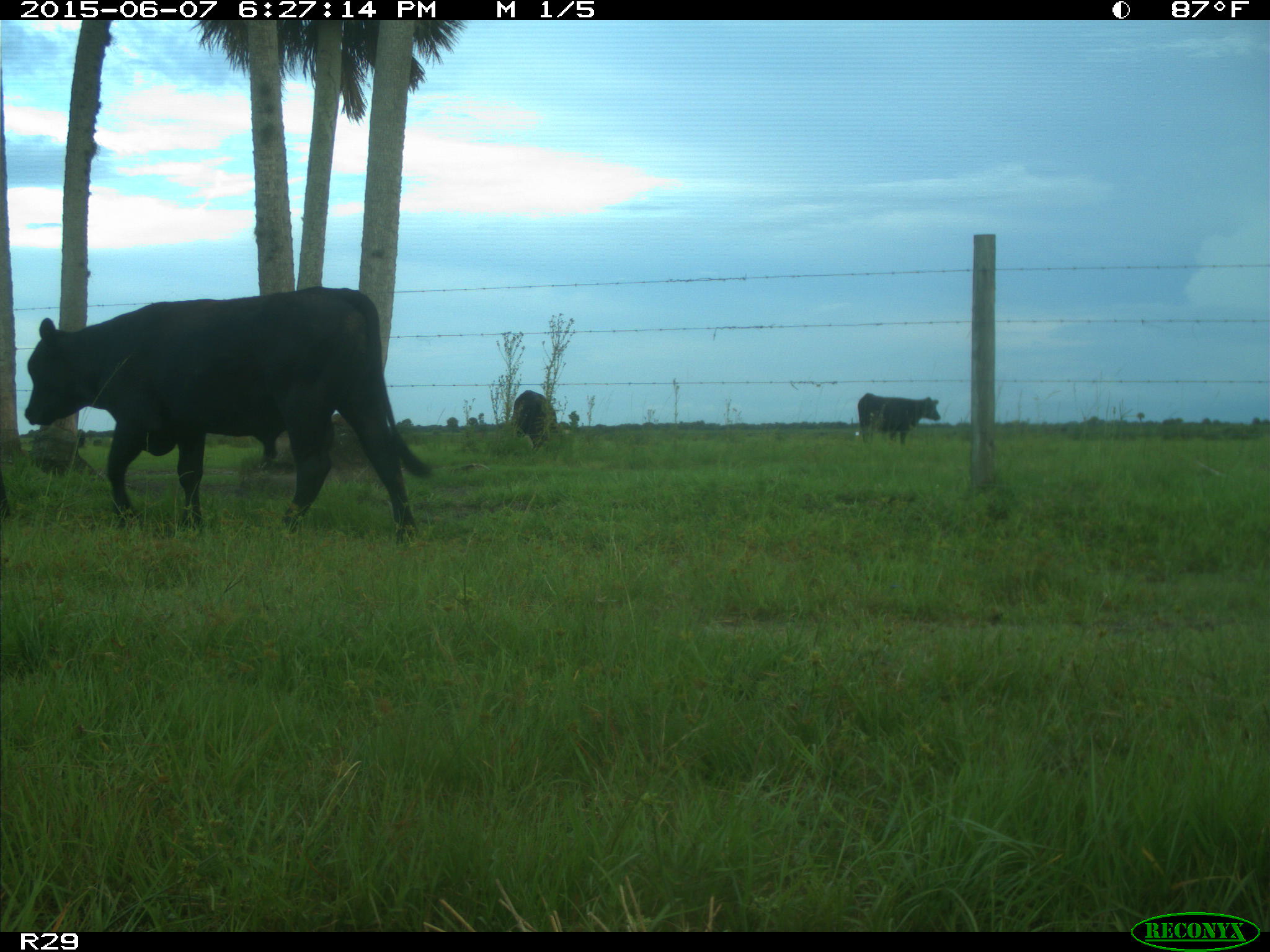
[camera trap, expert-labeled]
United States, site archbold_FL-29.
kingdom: Animalia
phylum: Chordata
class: Mammalia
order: Artiodactyla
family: Bovidae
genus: Bos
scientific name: Bos taurus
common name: domestic cow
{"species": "Bos taurus (domestic cow)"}